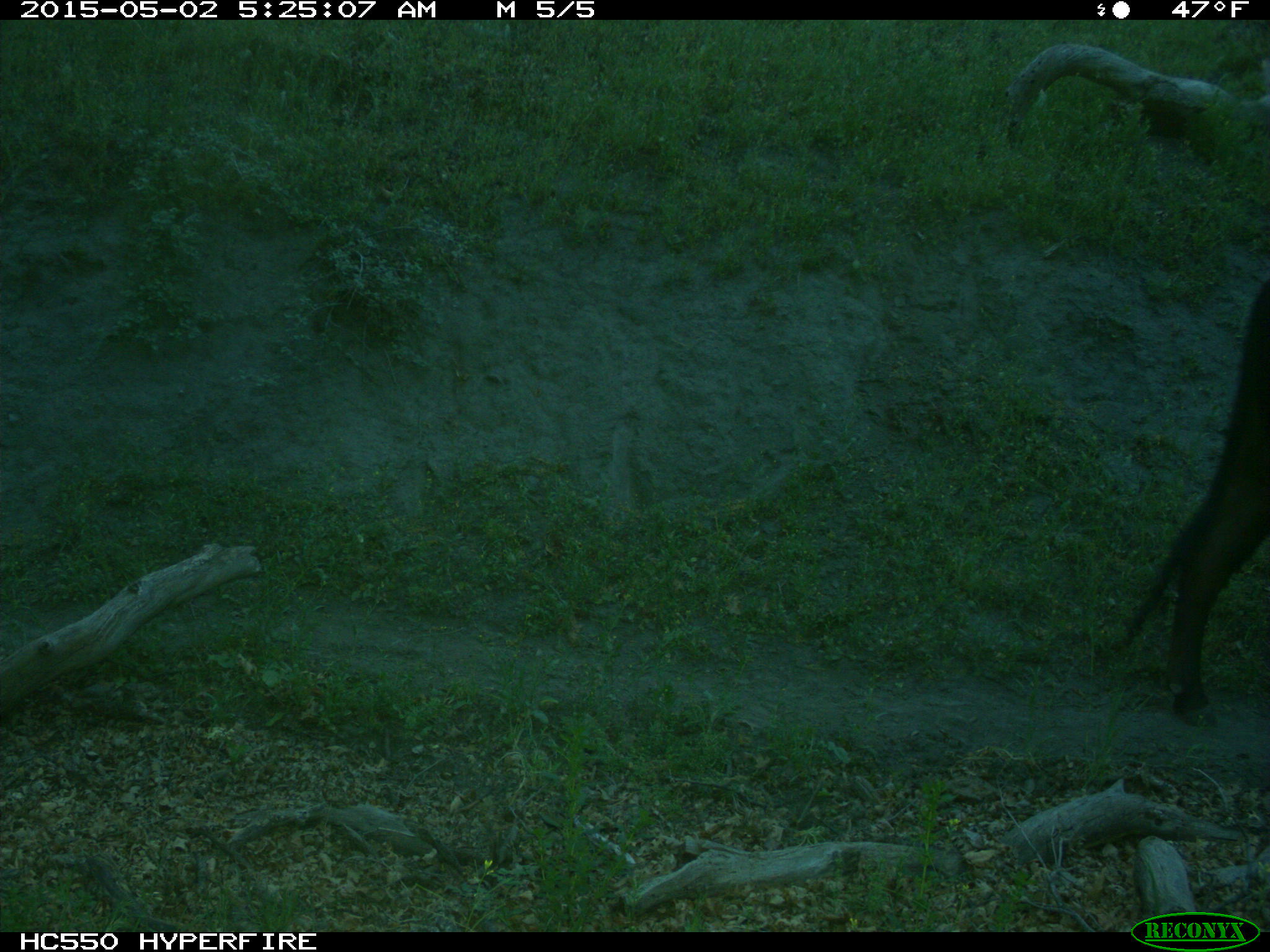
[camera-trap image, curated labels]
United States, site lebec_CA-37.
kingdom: Animalia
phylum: Chordata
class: Mammalia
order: Artiodactyla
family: Bovidae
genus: Bos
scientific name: Bos taurus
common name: domestic cow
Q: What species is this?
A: Bos taurus (domestic cow).